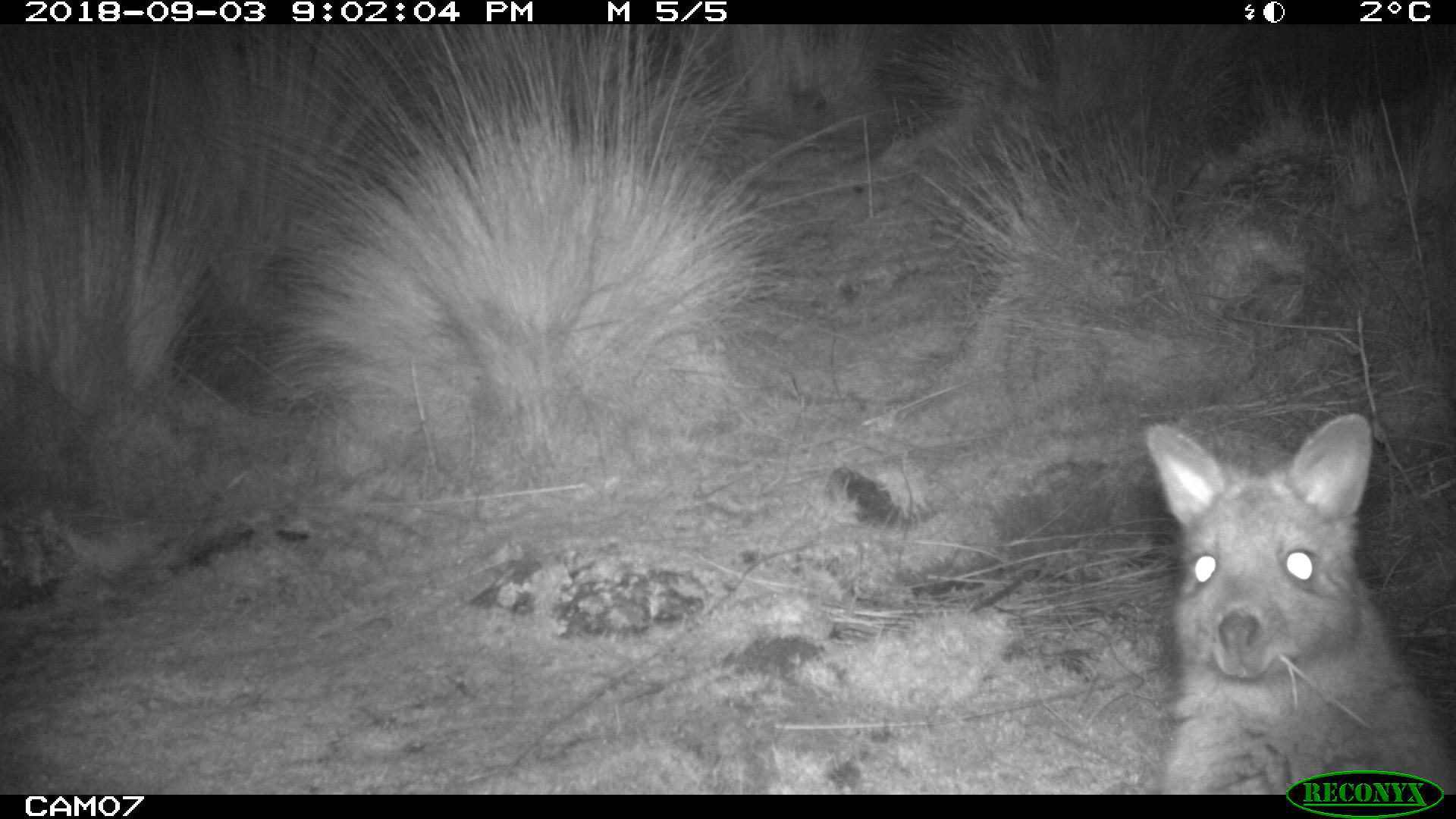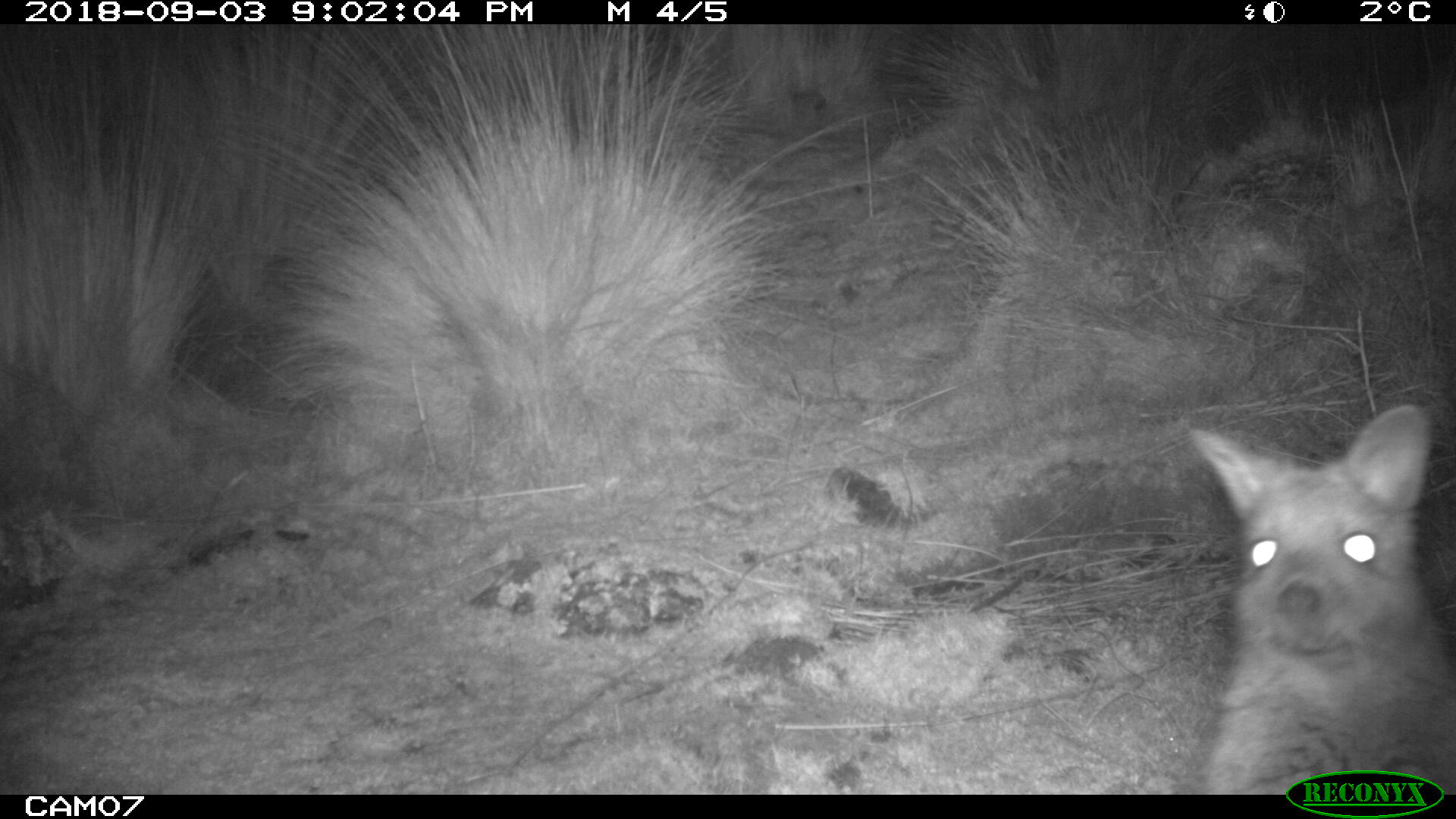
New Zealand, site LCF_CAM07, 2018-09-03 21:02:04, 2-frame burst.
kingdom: Animalia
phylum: Chordata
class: Mammalia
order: Diprotodontia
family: Macropodidae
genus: Notamacropus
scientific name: Notamacropus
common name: wallaby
Wallaby (Notamacropus).